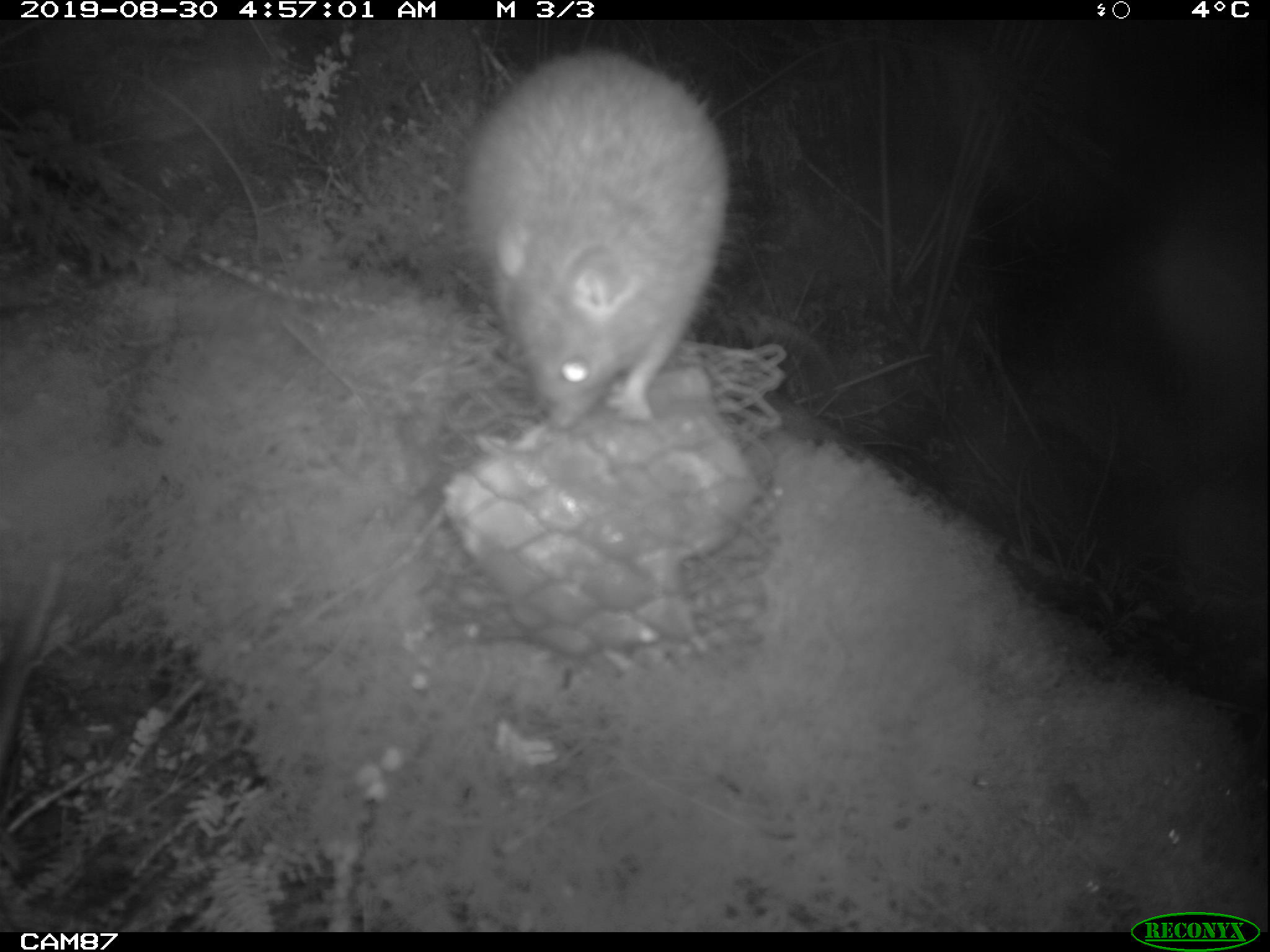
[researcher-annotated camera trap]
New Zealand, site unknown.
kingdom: Animalia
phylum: Chordata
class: Mammalia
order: Rodentia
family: Muridae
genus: Rattus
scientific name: Rattus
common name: rat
Rat (Rattus).